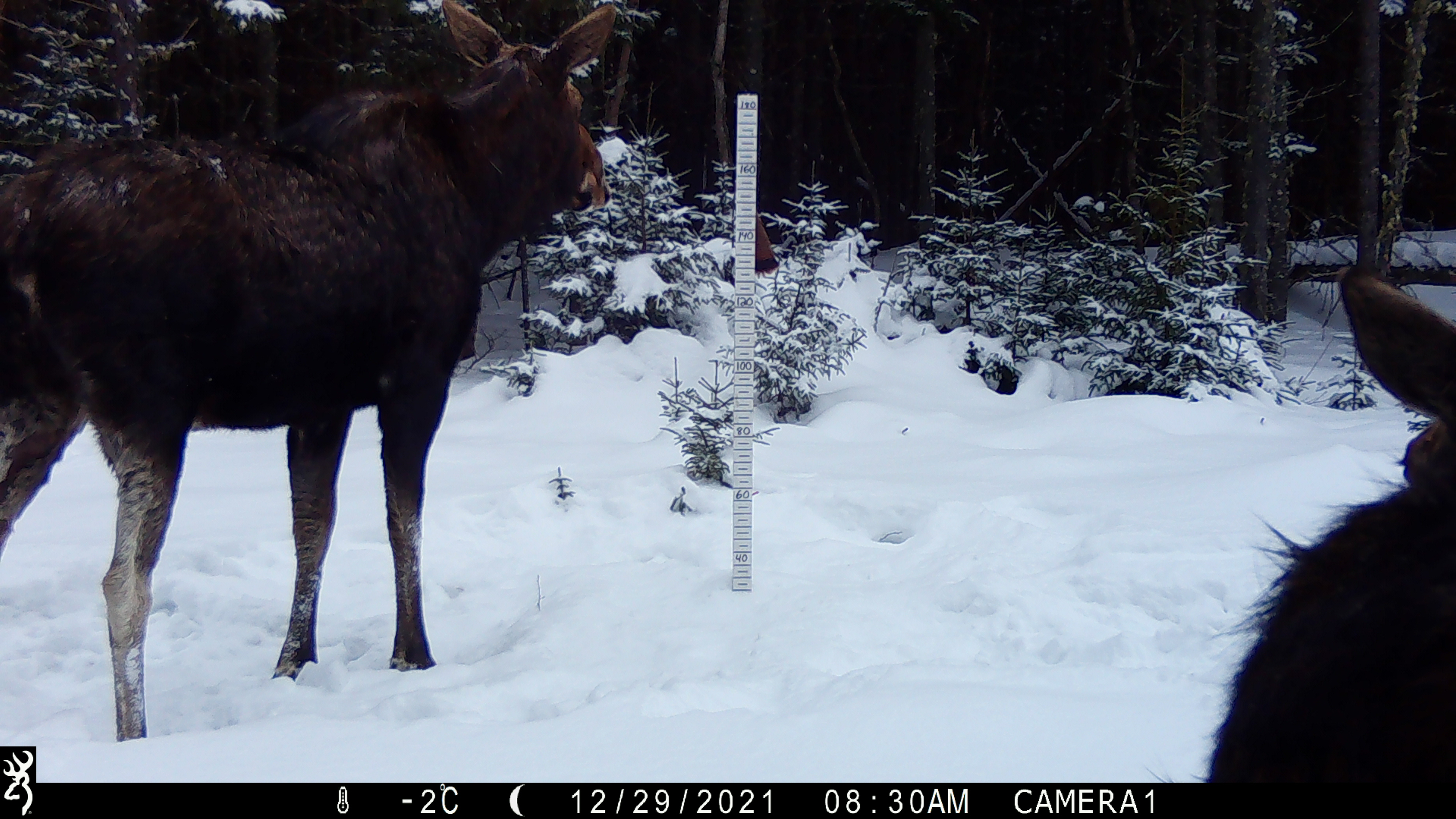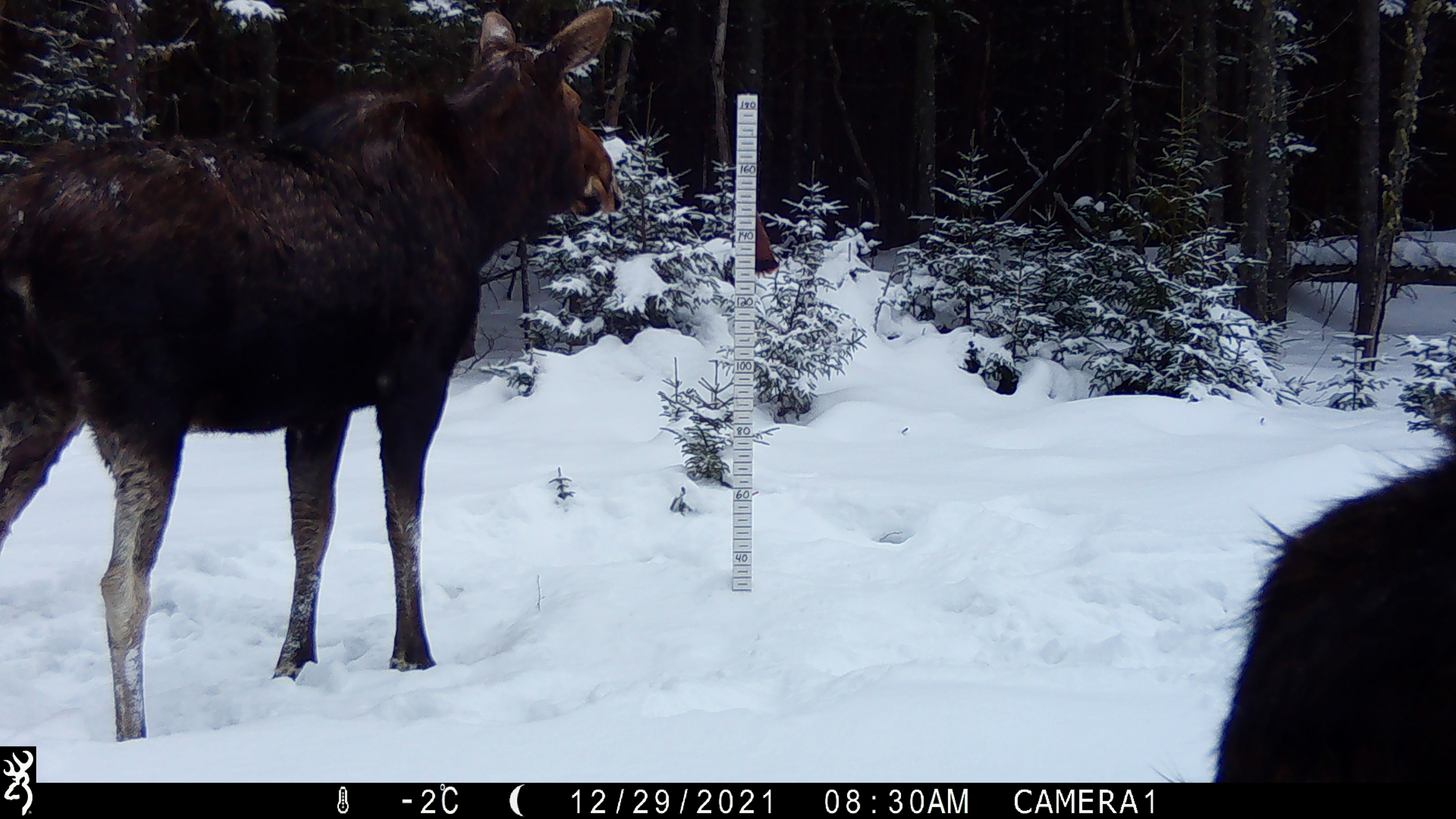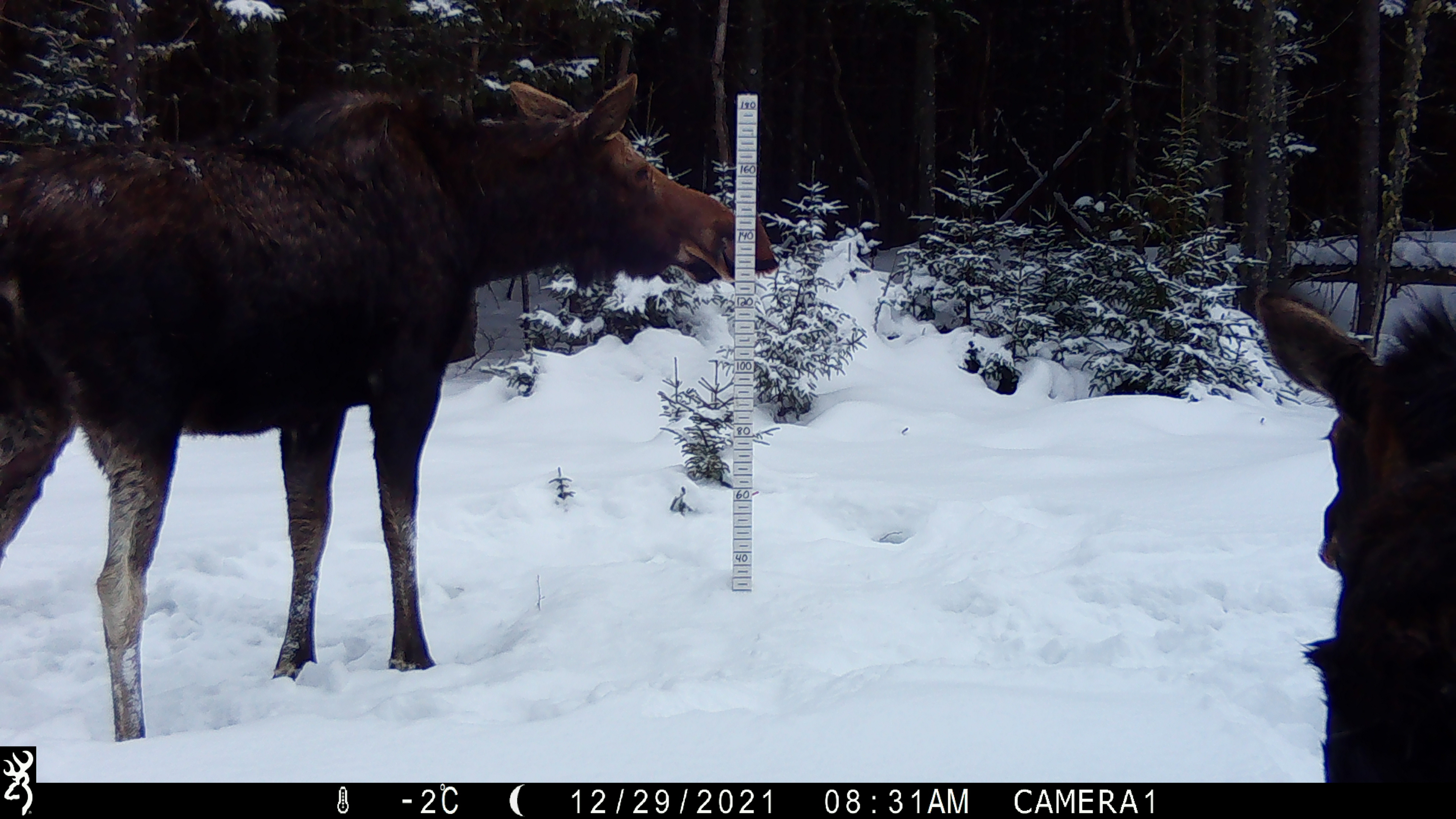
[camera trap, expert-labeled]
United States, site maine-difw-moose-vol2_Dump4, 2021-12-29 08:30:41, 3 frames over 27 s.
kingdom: Animalia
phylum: Chordata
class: Mammalia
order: Artiodactyla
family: Cervidae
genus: Alces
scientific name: Alces alces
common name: moose